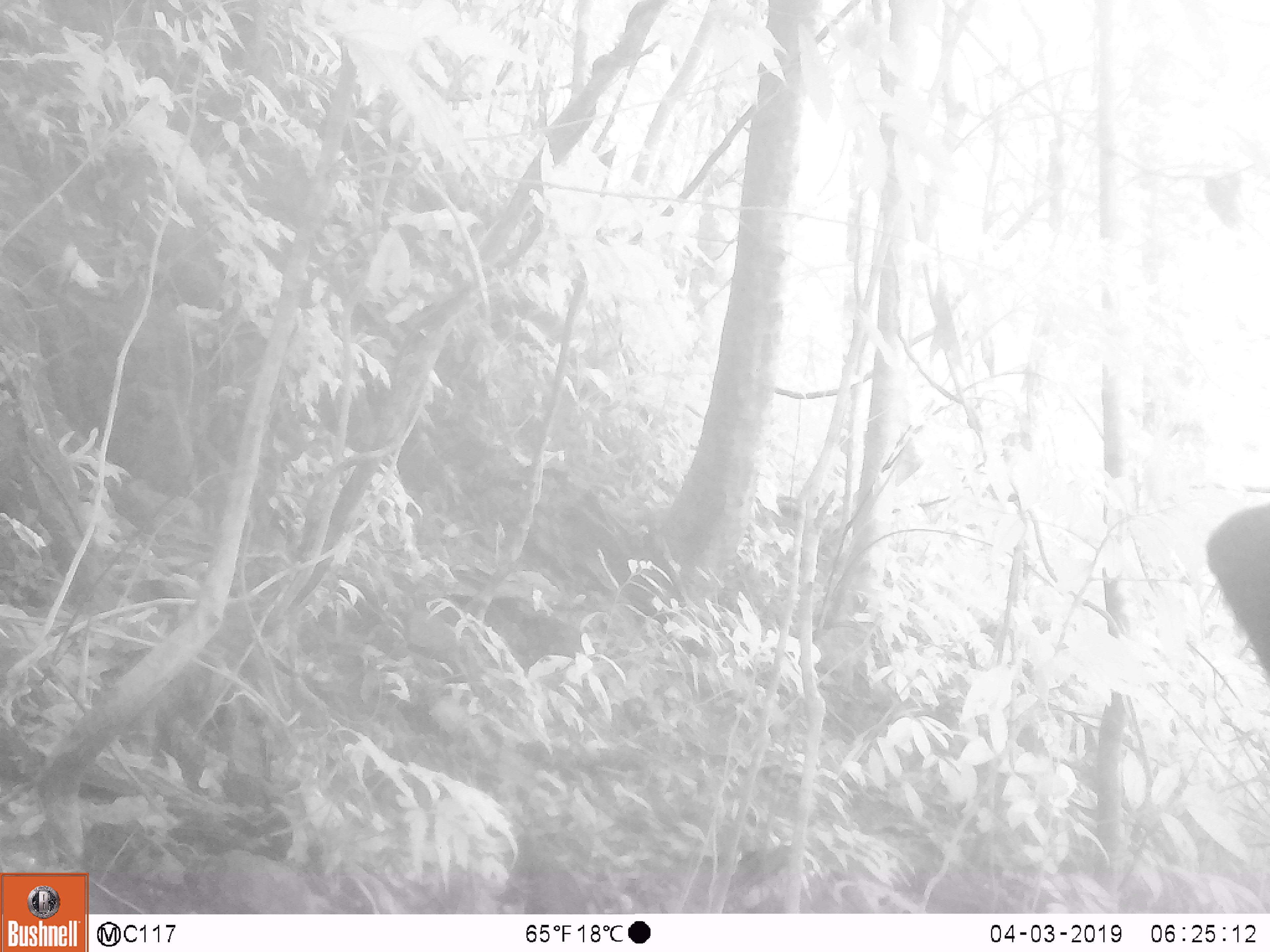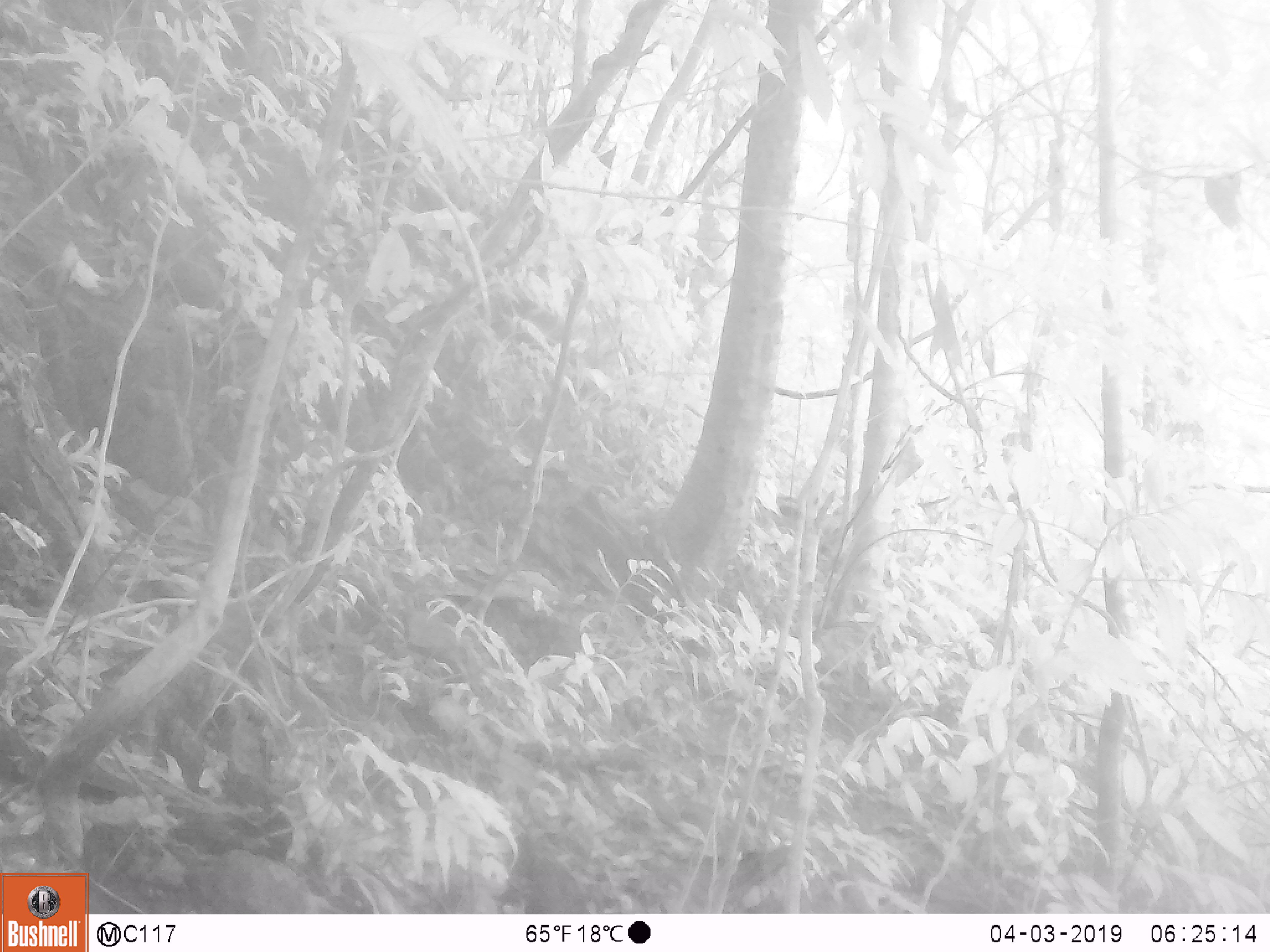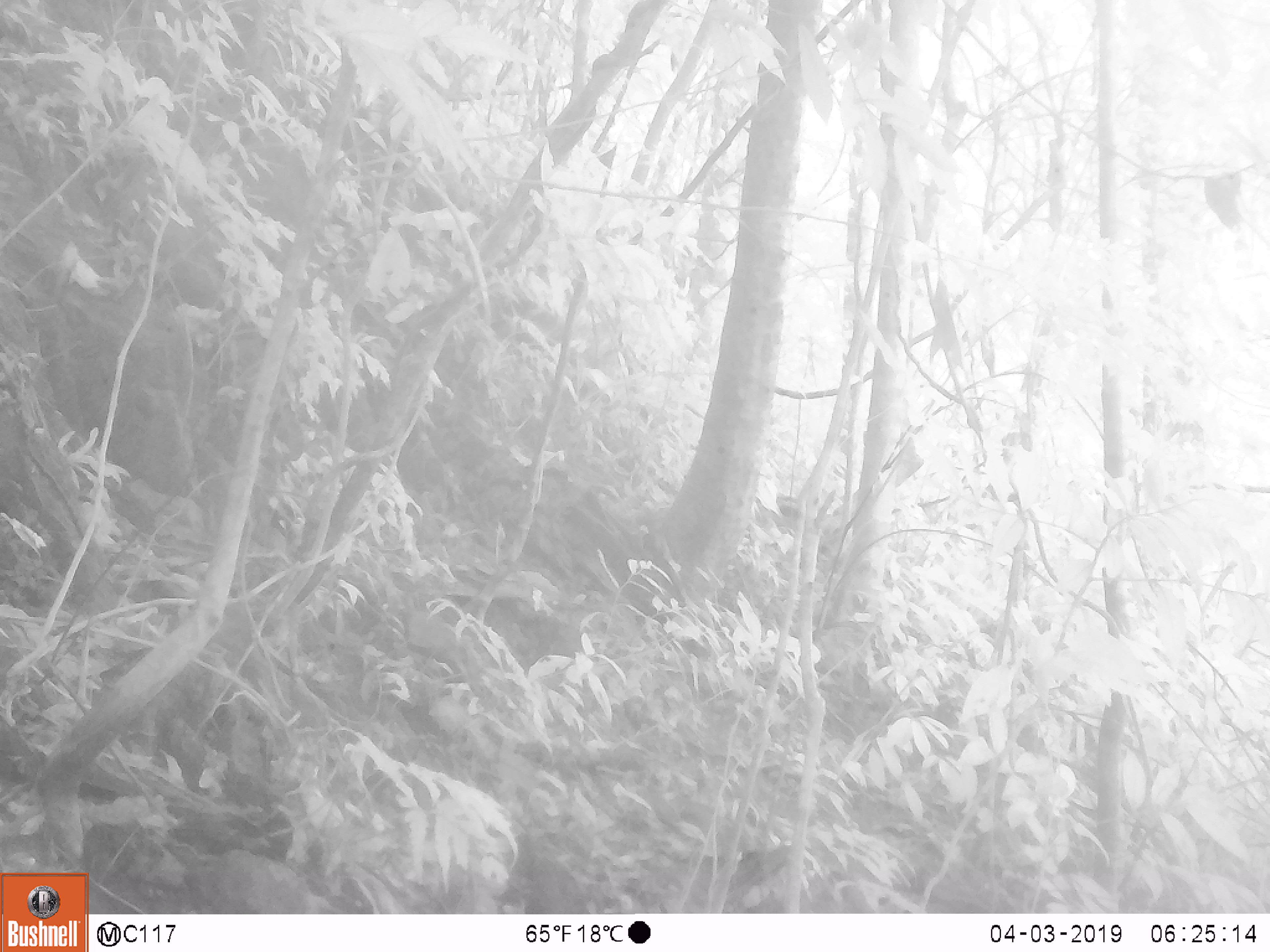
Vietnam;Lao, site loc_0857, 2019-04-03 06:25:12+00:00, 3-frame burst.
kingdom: Animalia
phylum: Chordata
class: Aves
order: Passeriformes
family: Muscicapidae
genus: Myophonus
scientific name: Myophonus caeruleus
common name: blue whistling thrush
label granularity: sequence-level